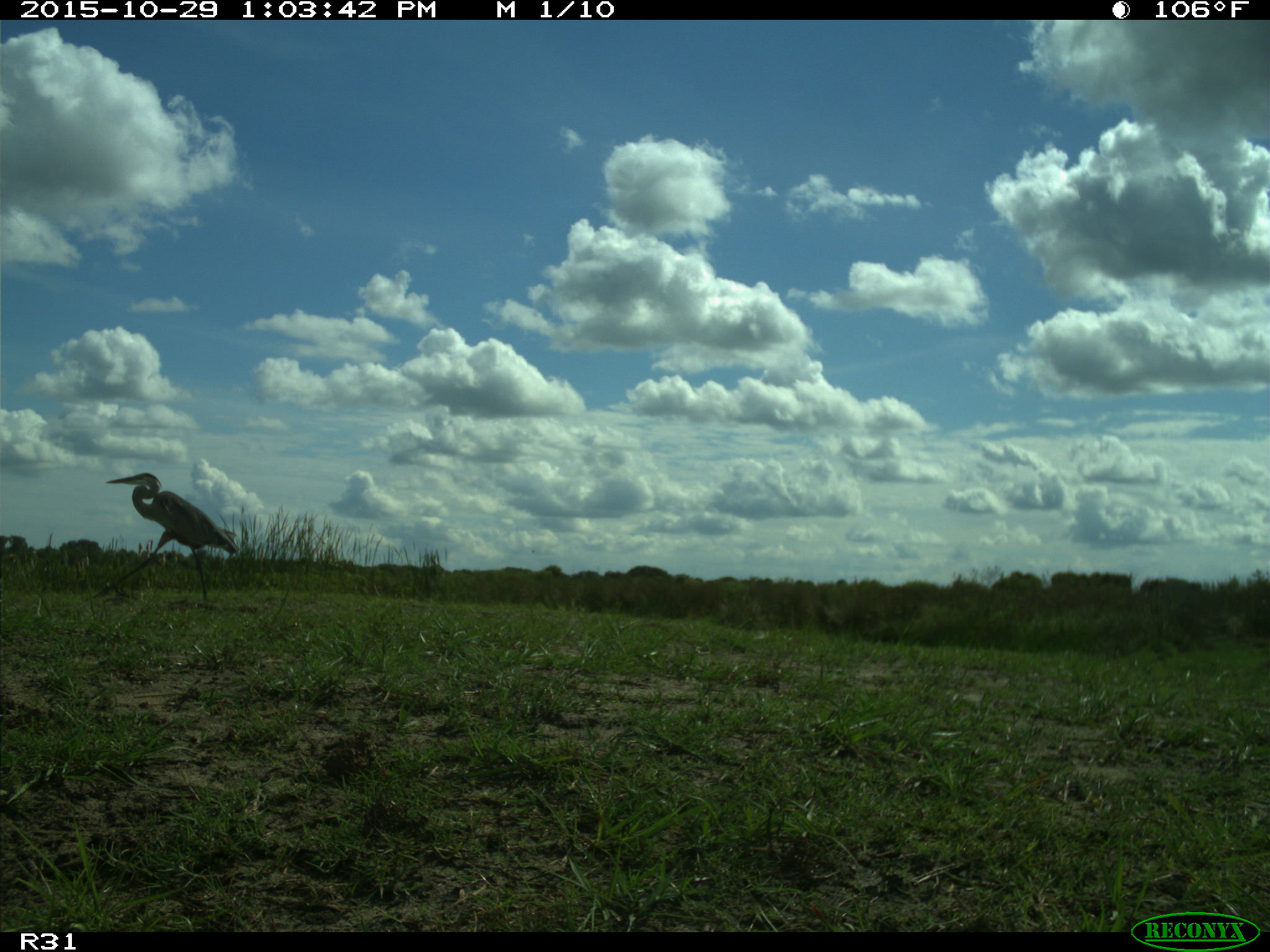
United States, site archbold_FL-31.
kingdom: Animalia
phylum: Chordata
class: Aves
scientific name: Aves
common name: birds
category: unidentified bird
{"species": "unidentified bird (birds) (Aves)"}